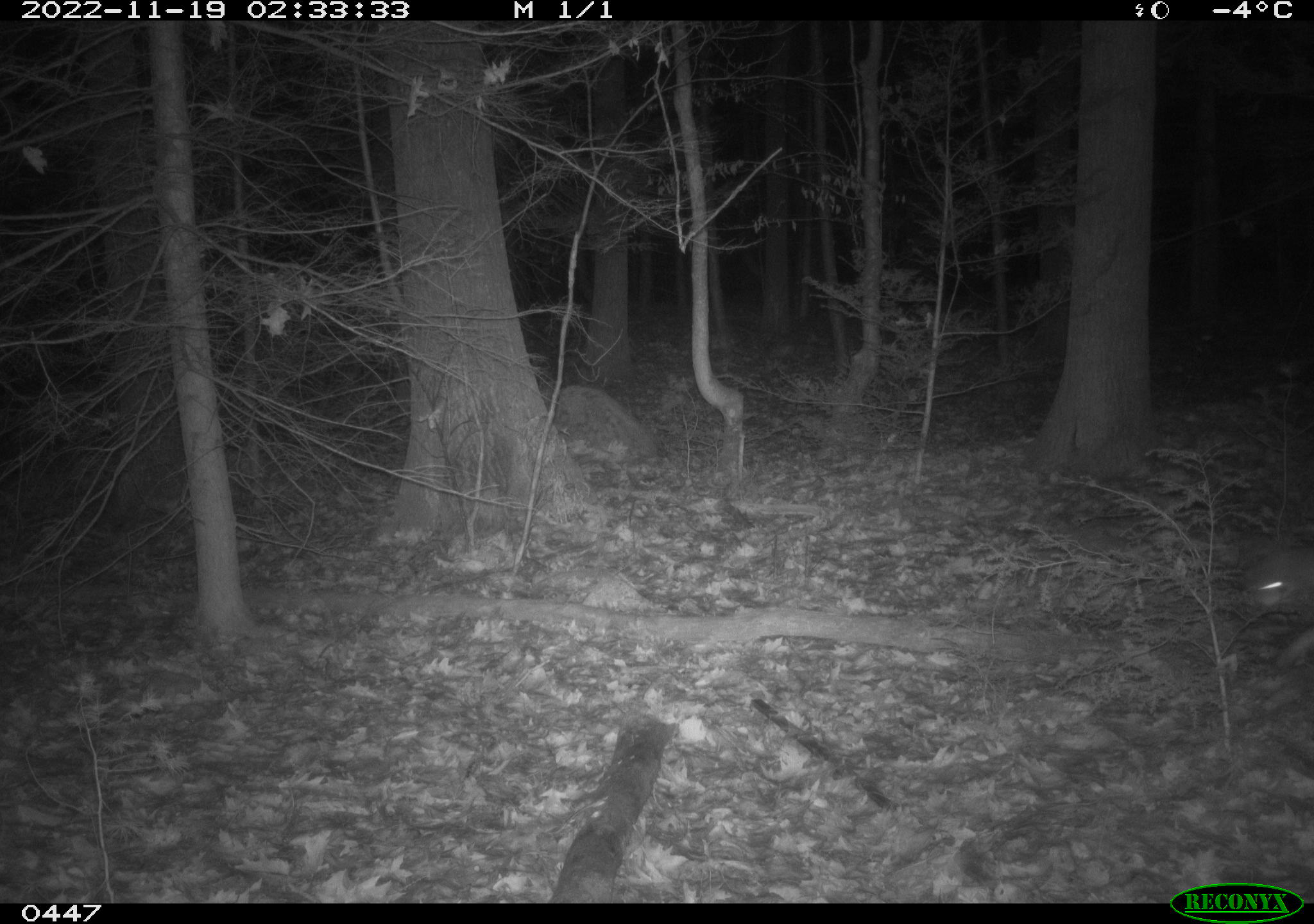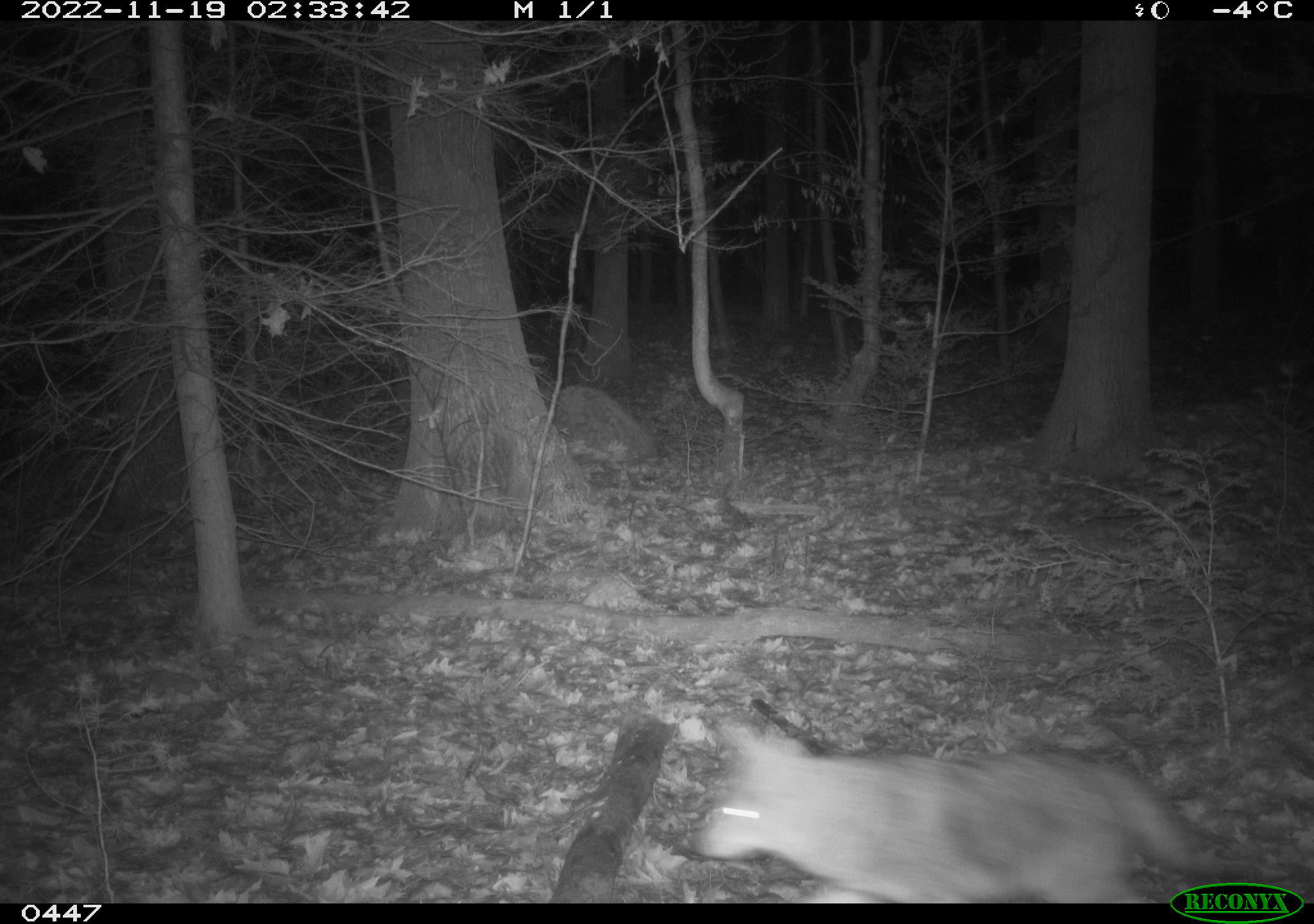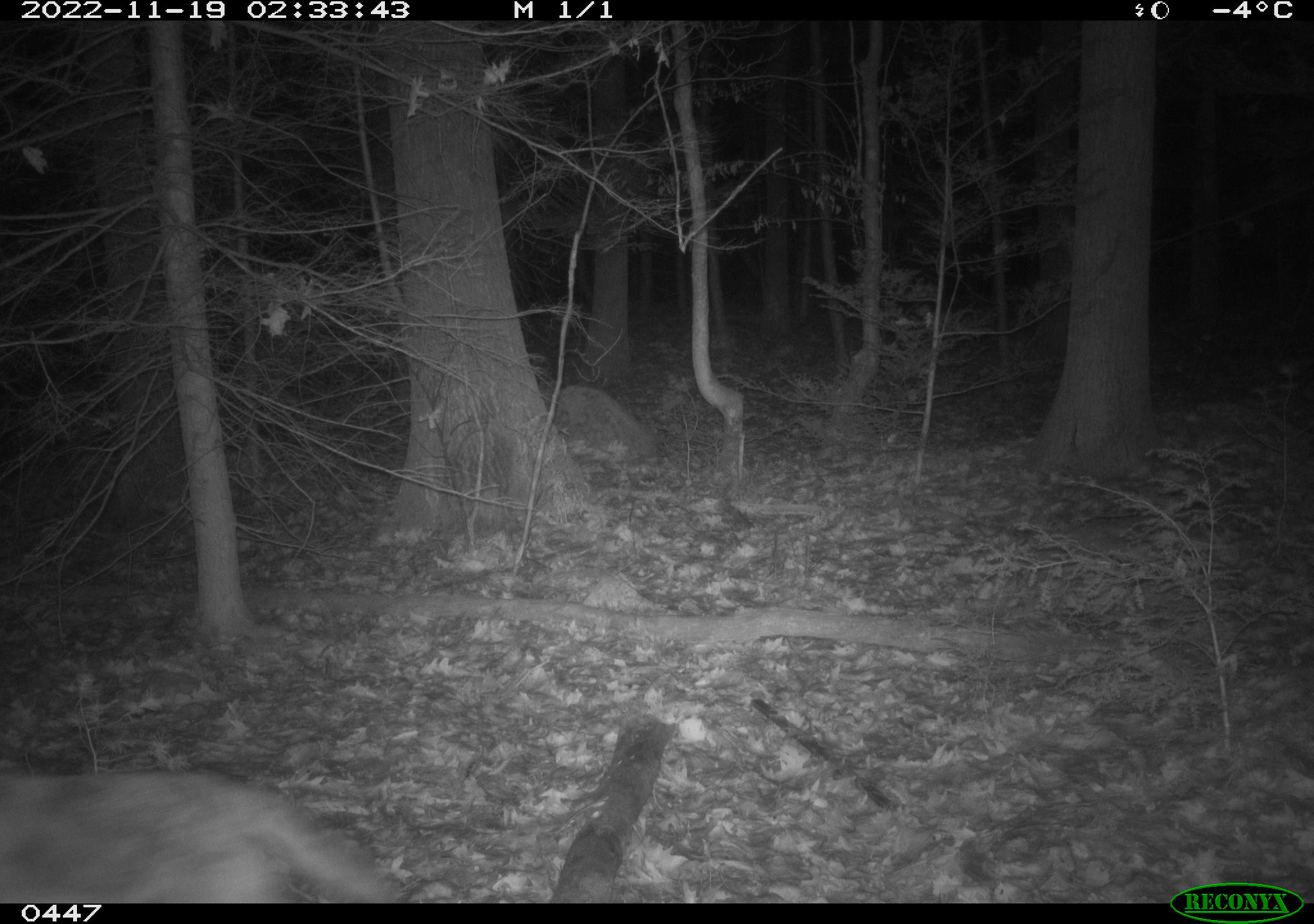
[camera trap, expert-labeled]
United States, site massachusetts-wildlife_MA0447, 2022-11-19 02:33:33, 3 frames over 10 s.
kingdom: Animalia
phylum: Chordata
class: Mammalia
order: Carnivora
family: Canidae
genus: Canis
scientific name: Canis latrans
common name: coyote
Coyote (Canis latrans).